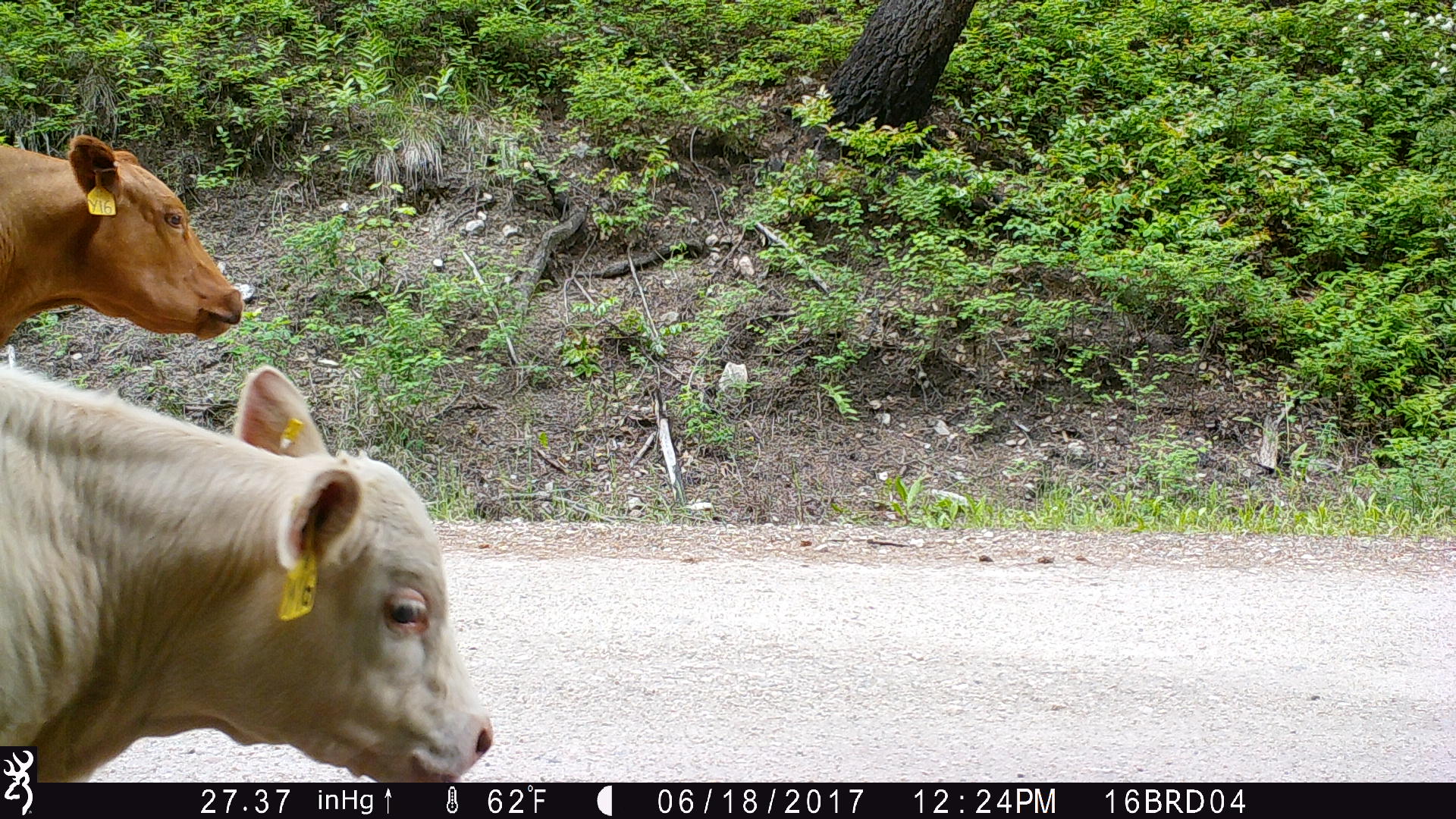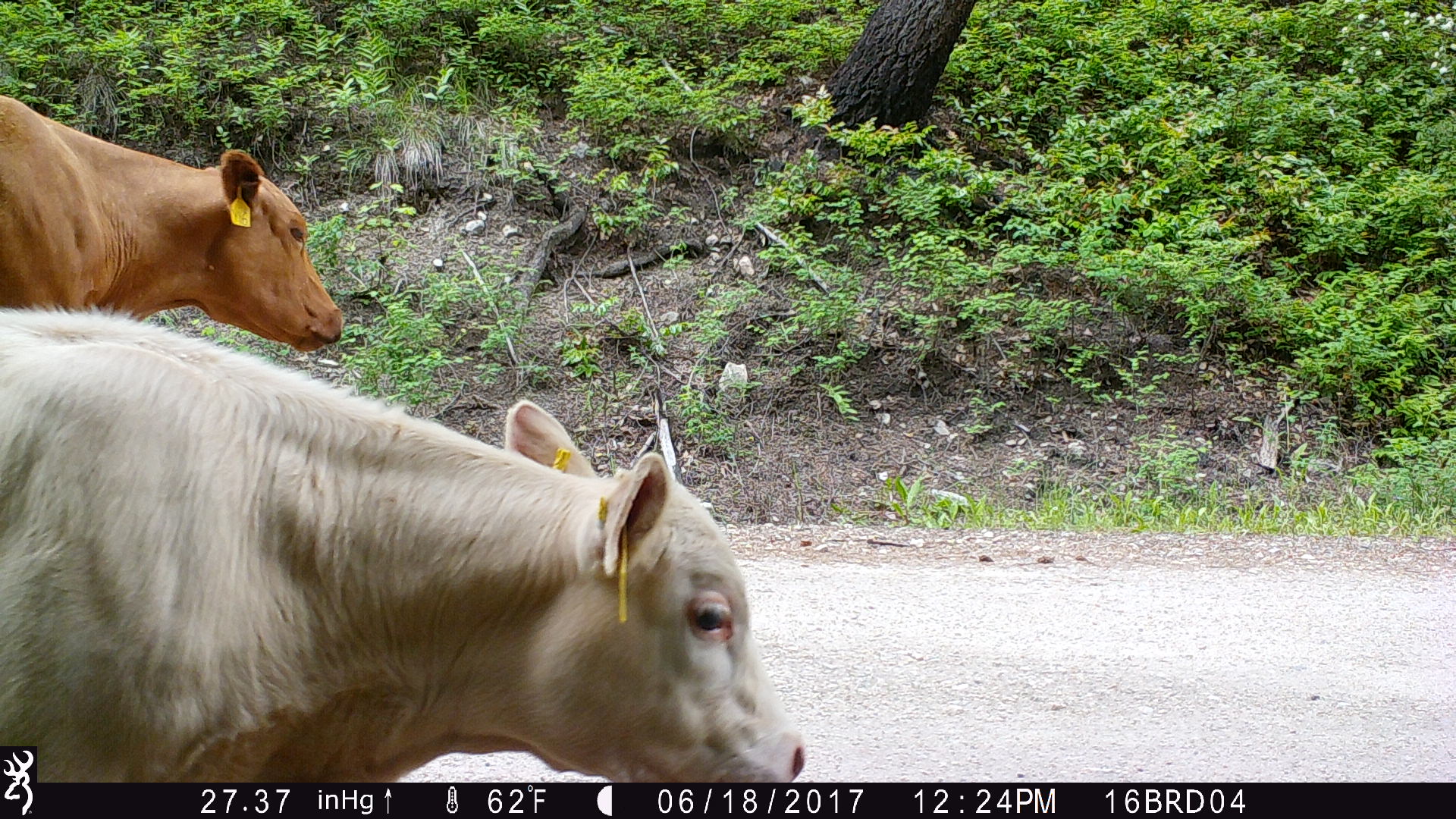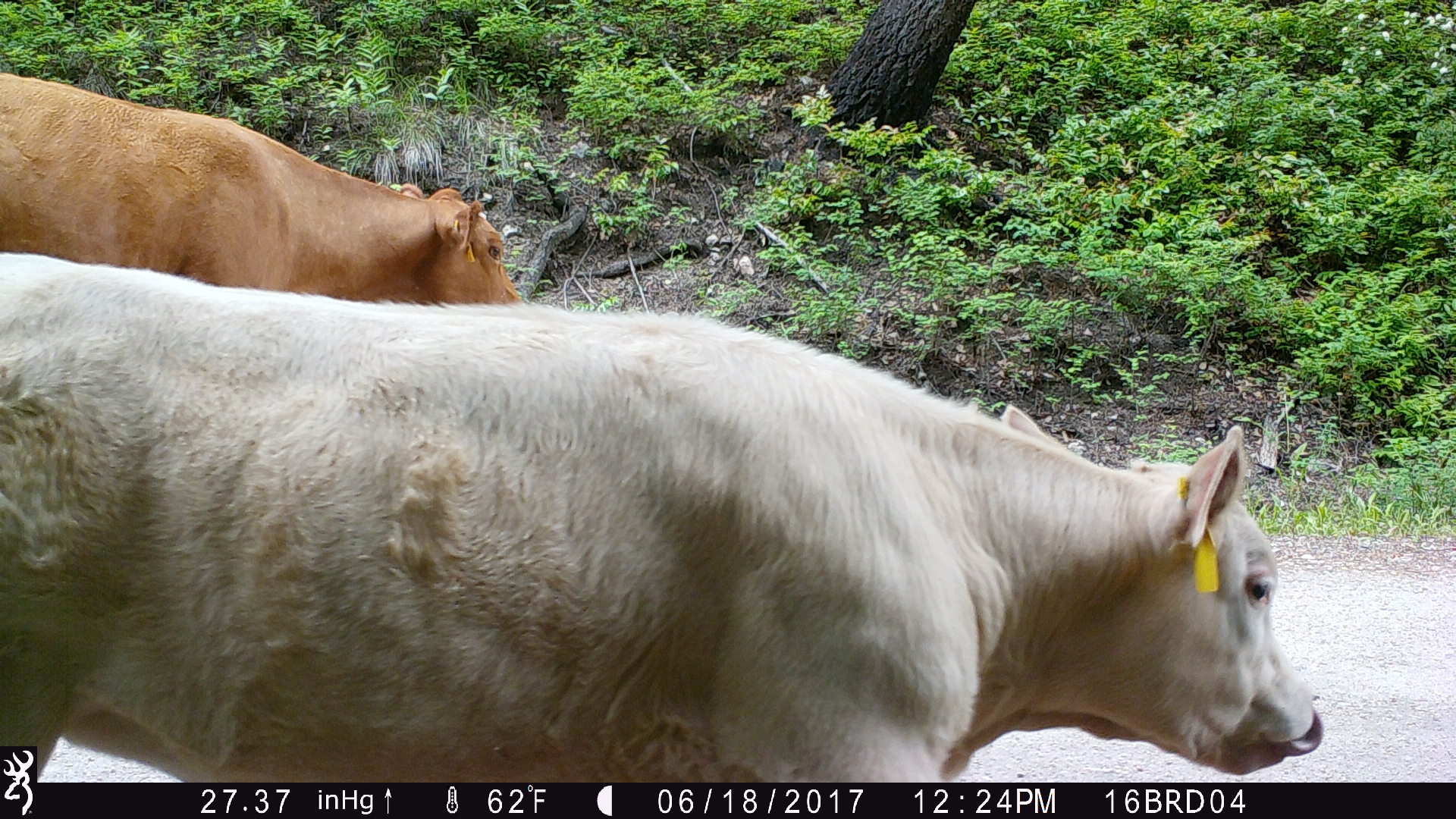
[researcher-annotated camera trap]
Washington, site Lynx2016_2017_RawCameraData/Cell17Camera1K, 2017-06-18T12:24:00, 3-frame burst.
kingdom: Animalia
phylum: Chordata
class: Mammalia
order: Artiodactyla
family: Bovidae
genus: Bos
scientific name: Bos taurus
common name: domestic cattle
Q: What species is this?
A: Domestic cattle (Bos taurus).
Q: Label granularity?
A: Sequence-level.